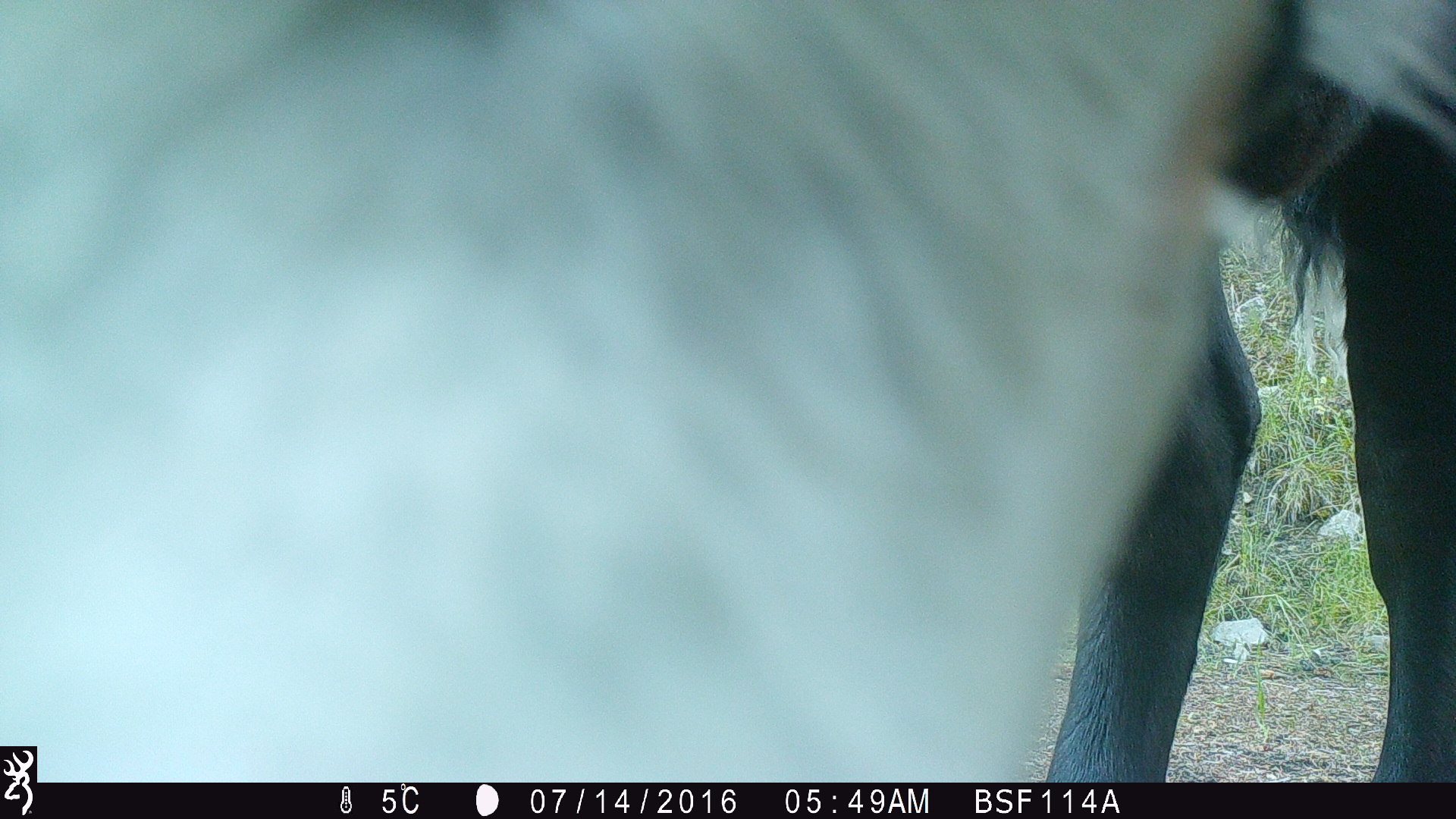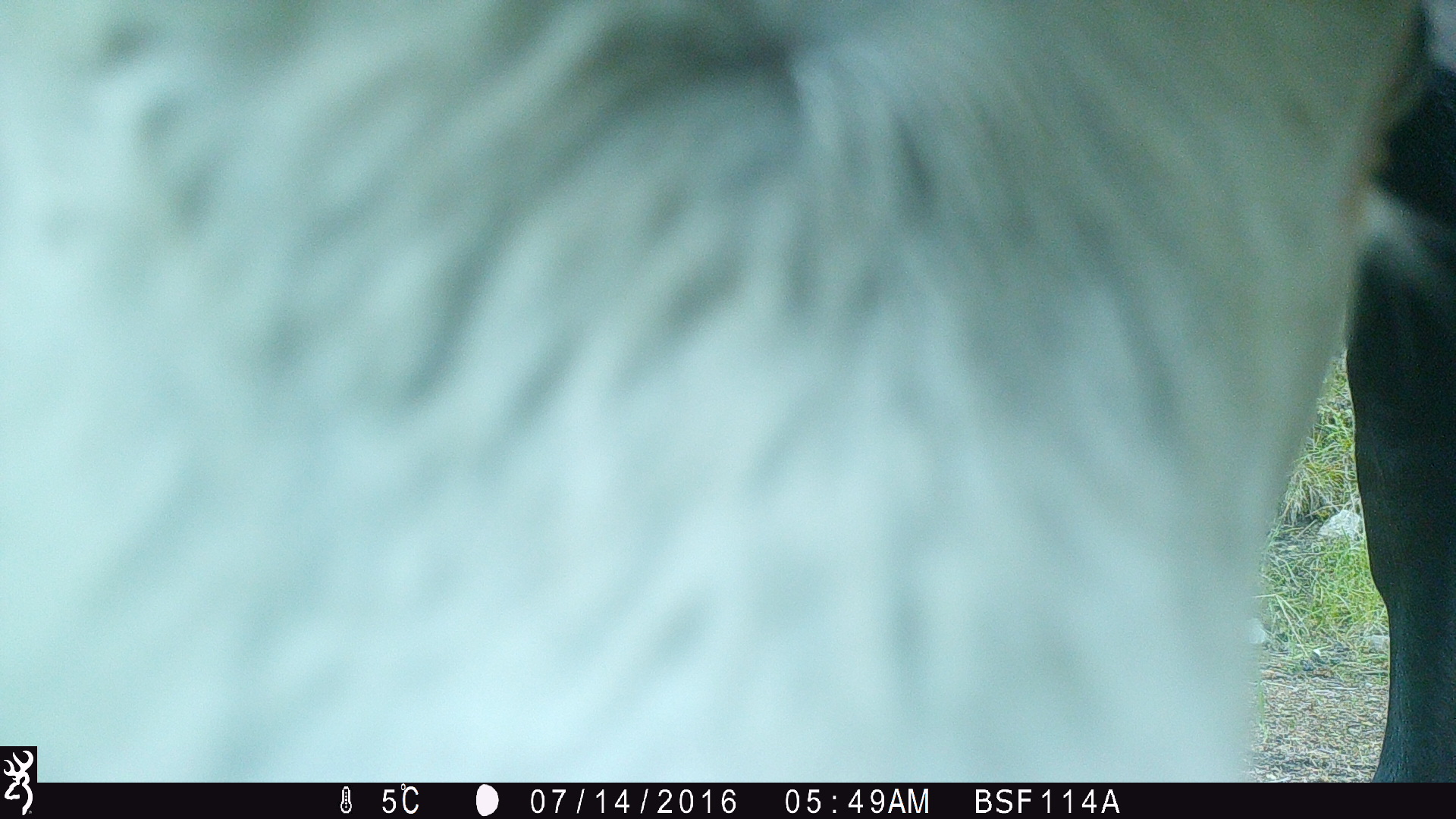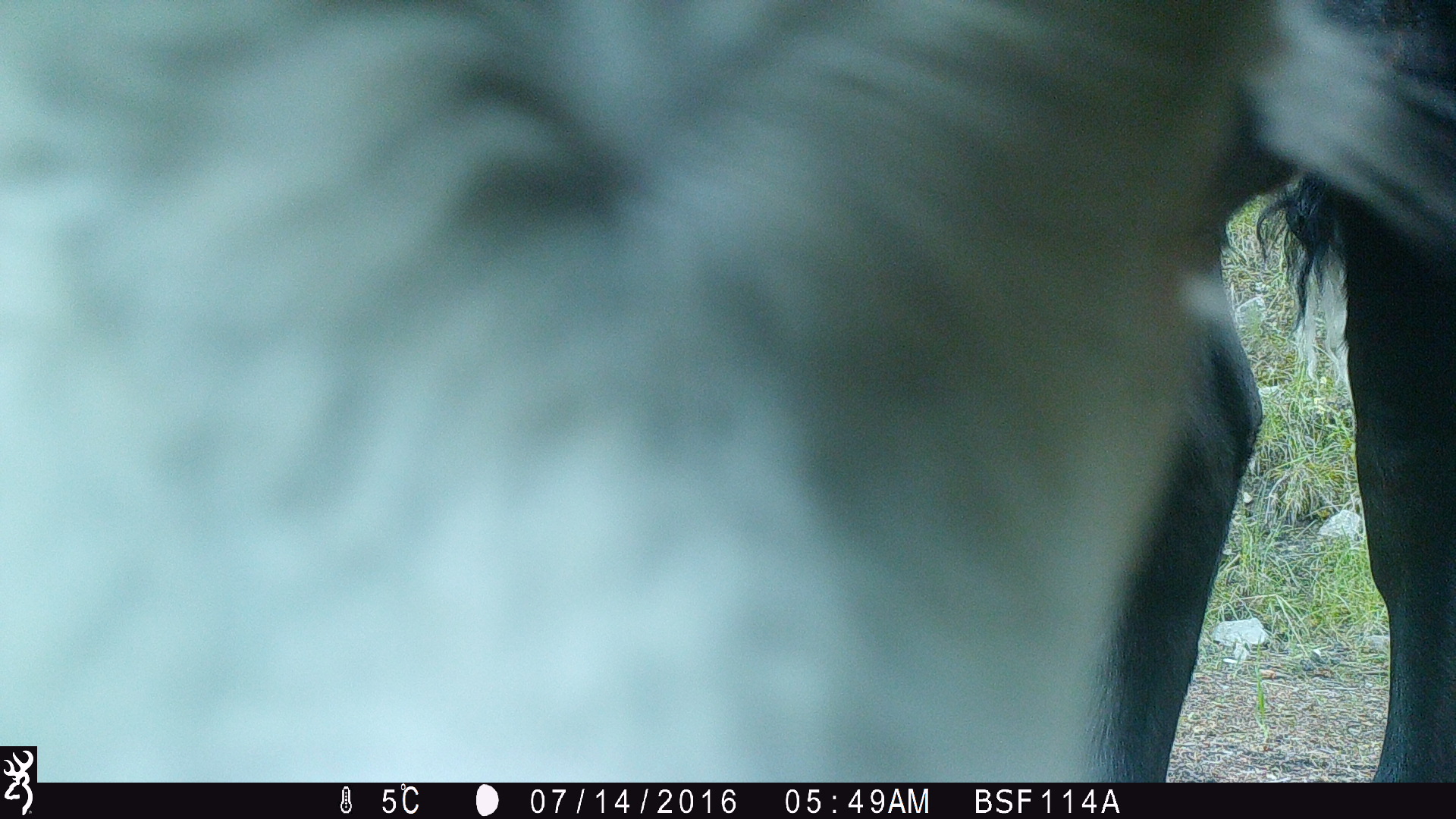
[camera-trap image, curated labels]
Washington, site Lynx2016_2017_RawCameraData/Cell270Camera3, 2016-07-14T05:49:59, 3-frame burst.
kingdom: Animalia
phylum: Chordata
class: Mammalia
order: Artiodactyla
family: Bovidae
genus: Bos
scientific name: Bos taurus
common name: domestic cattle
Domestic cattle (Bos taurus). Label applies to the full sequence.